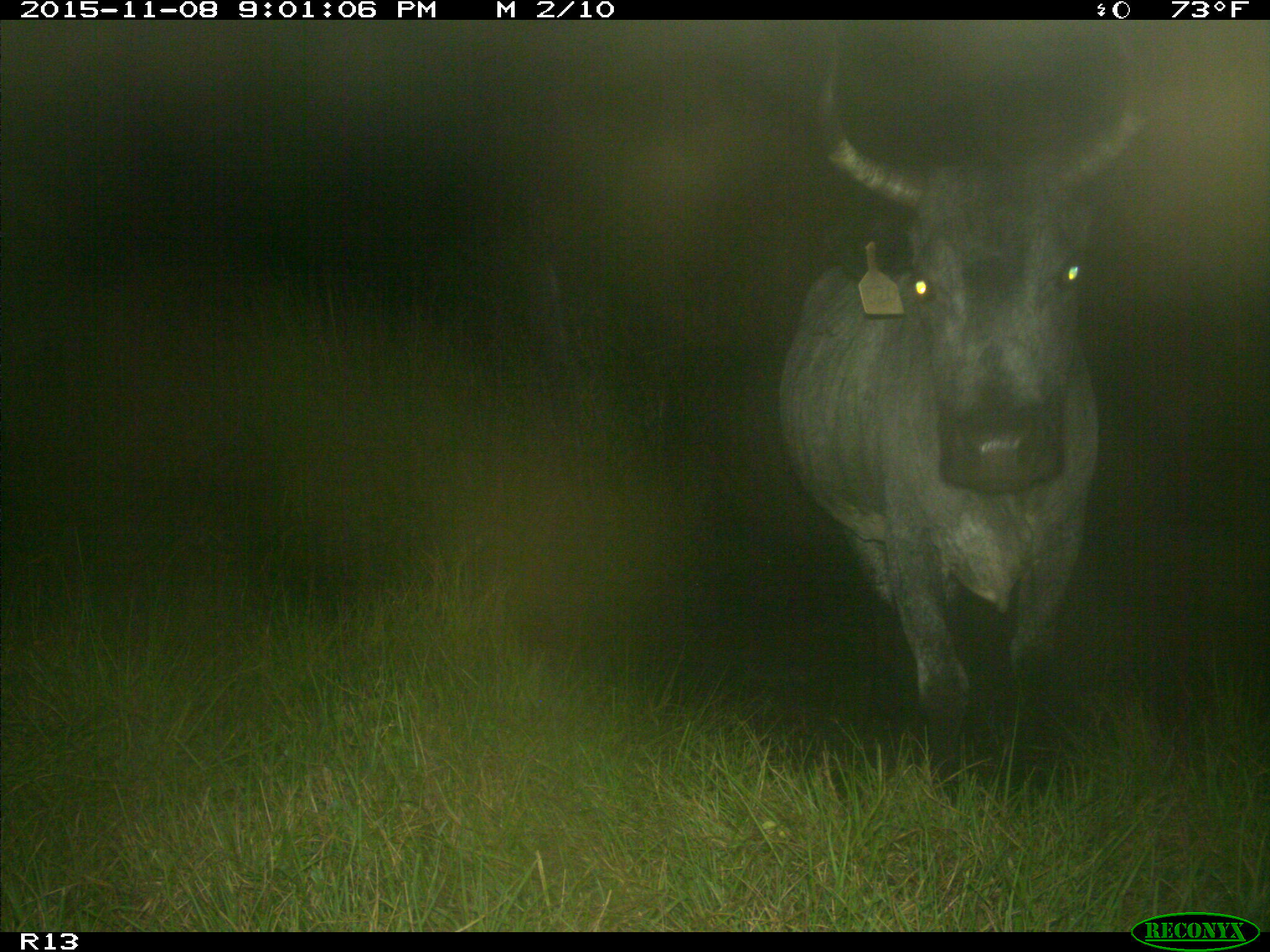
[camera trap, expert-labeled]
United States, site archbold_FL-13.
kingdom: Animalia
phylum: Chordata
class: Mammalia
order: Artiodactyla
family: Bovidae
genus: Bos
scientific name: Bos taurus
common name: domestic cow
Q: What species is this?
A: Bos taurus (domestic cow).